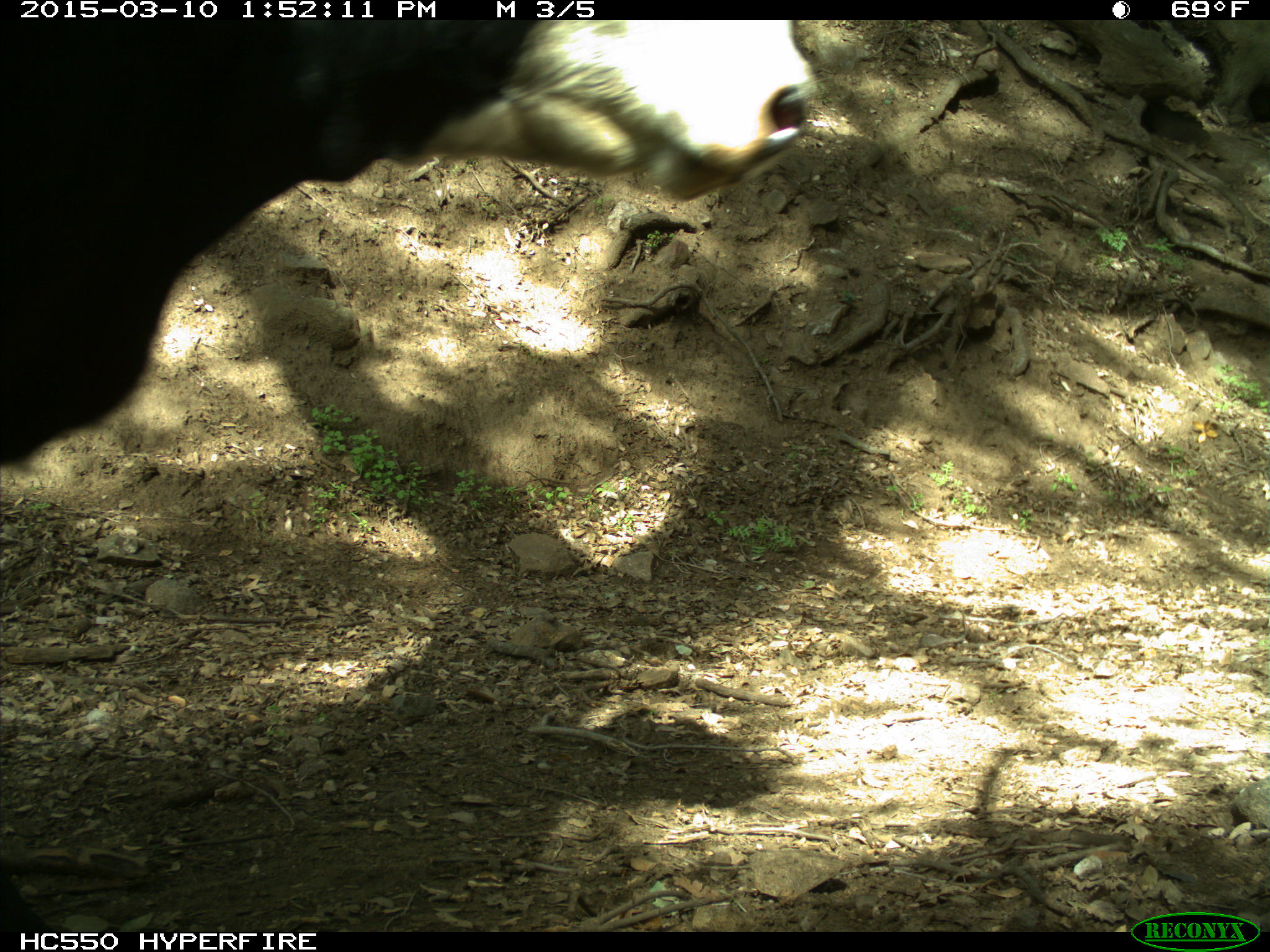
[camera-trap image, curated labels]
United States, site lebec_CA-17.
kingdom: Animalia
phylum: Chordata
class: Mammalia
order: Artiodactyla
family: Bovidae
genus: Bos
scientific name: Bos taurus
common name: domestic cow